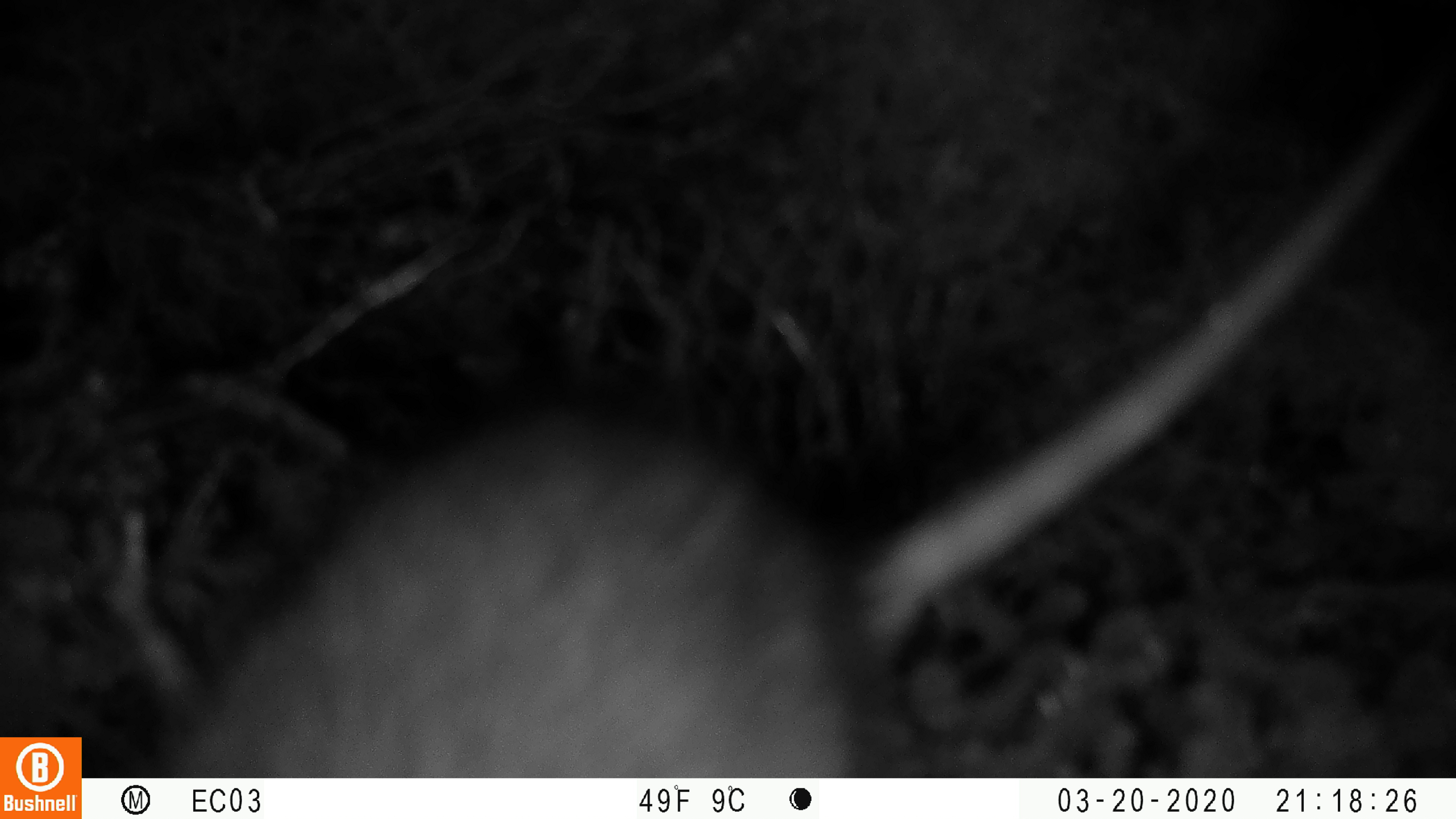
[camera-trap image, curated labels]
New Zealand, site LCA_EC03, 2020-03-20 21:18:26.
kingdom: Animalia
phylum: Chordata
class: Mammalia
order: Rodentia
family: Muridae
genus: Rattus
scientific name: Rattus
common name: rat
Rat (Rattus).